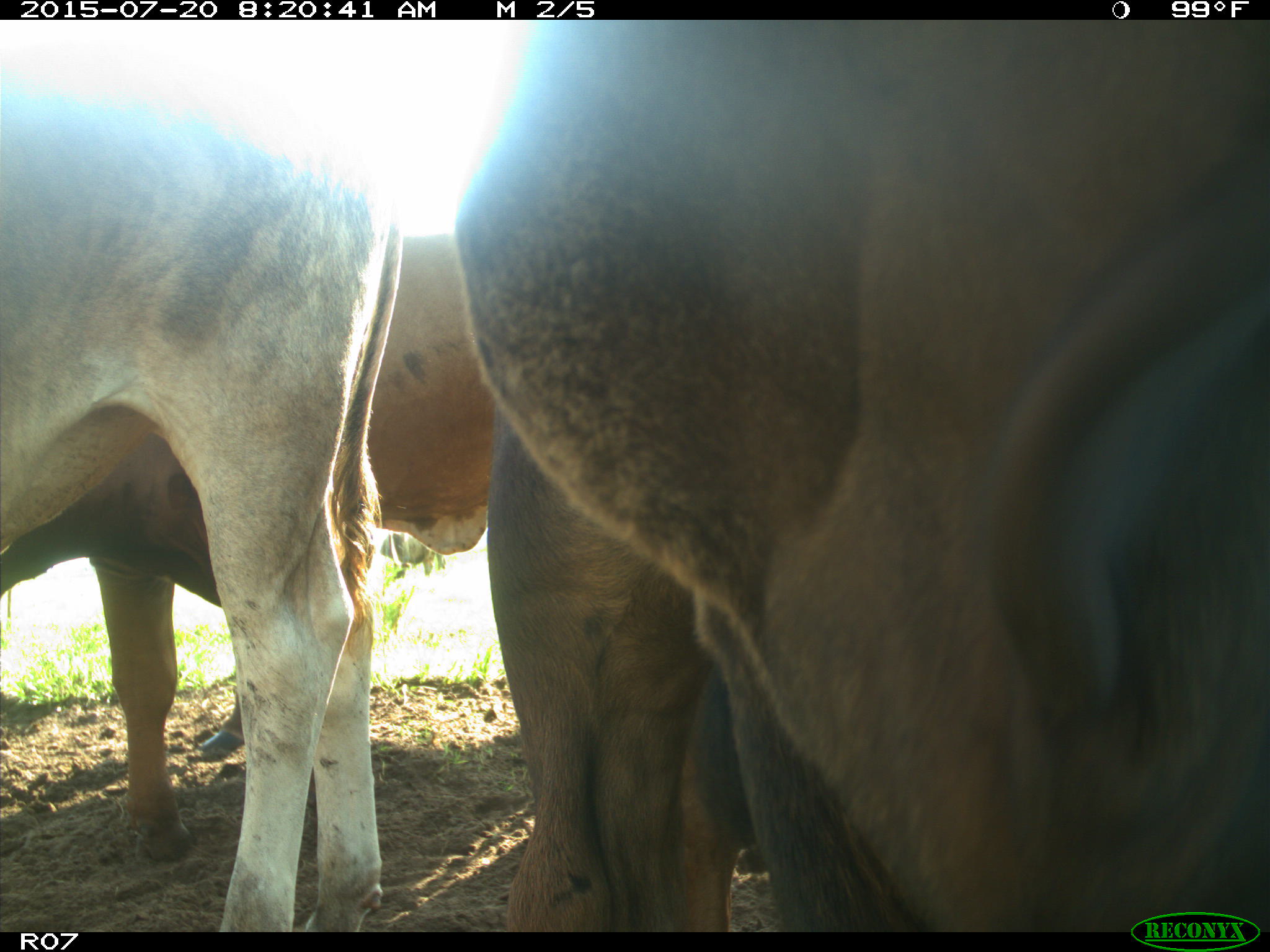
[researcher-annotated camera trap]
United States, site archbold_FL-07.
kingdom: Animalia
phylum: Chordata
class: Mammalia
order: Artiodactyla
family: Bovidae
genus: Bos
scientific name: Bos taurus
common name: domestic cow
Bos taurus (domestic cow).